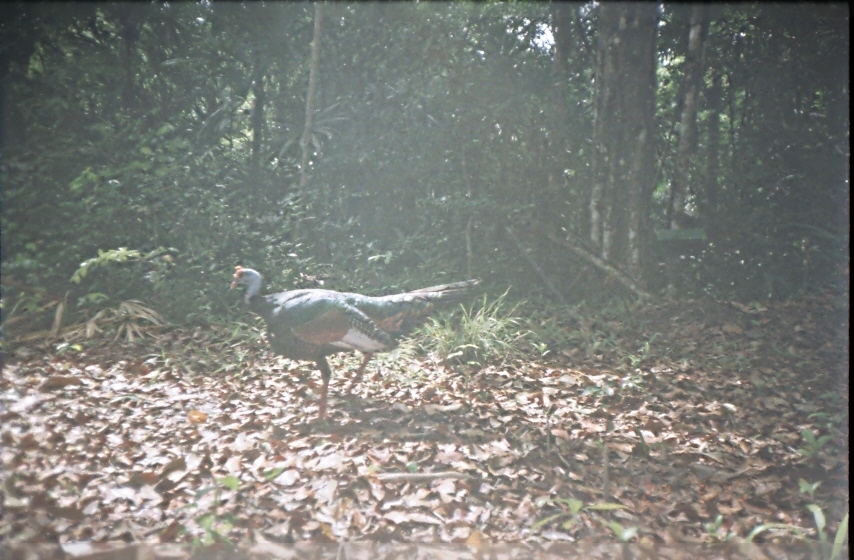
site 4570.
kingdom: Animalia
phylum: Chordata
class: Aves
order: Galliformes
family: Phasianidae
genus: Meleagris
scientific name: Meleagris ocellata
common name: ocellated turkey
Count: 1.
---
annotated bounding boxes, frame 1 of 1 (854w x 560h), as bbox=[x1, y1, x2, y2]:
meleagris ocellata: bbox=[229, 264, 482, 421]